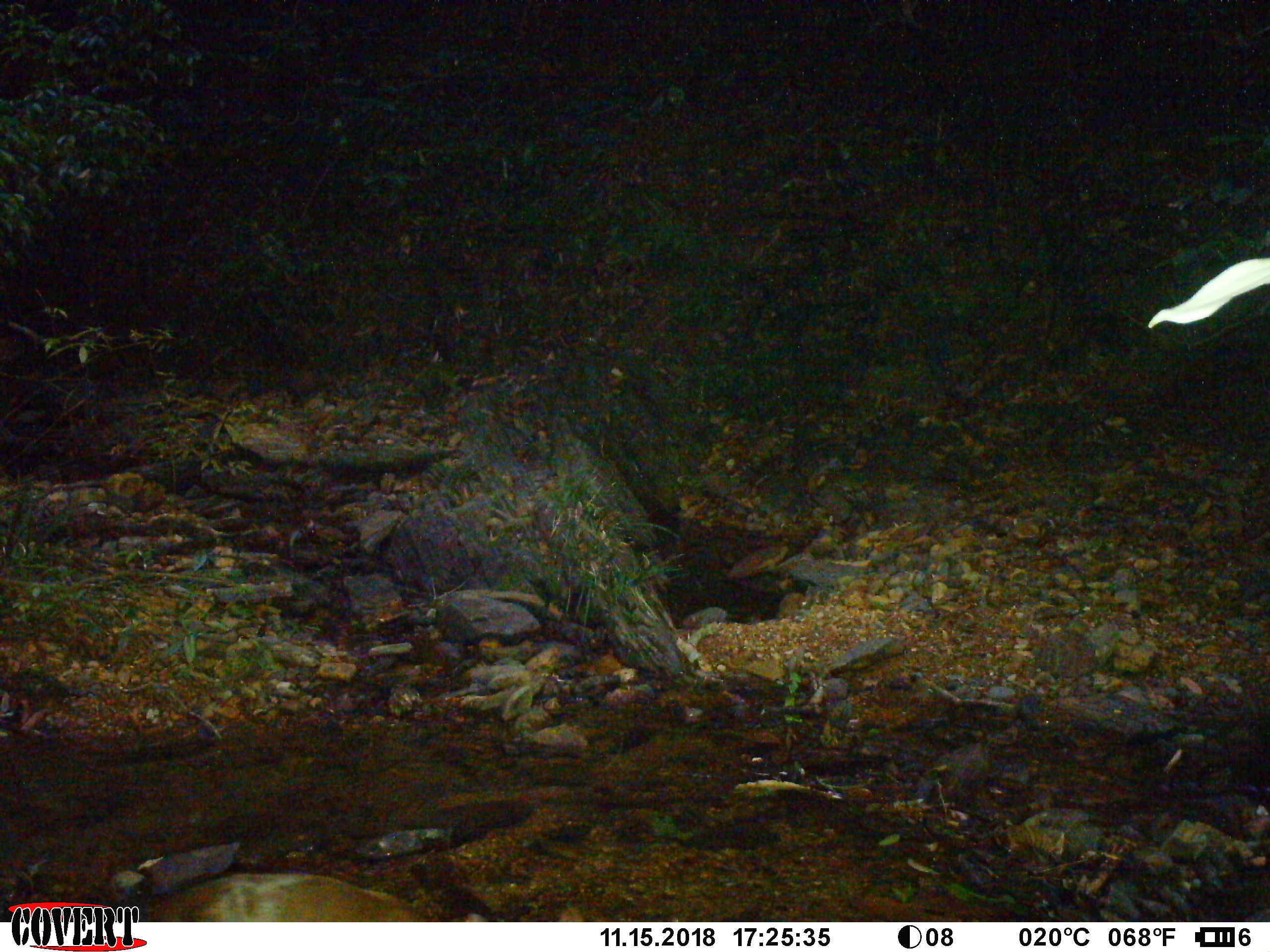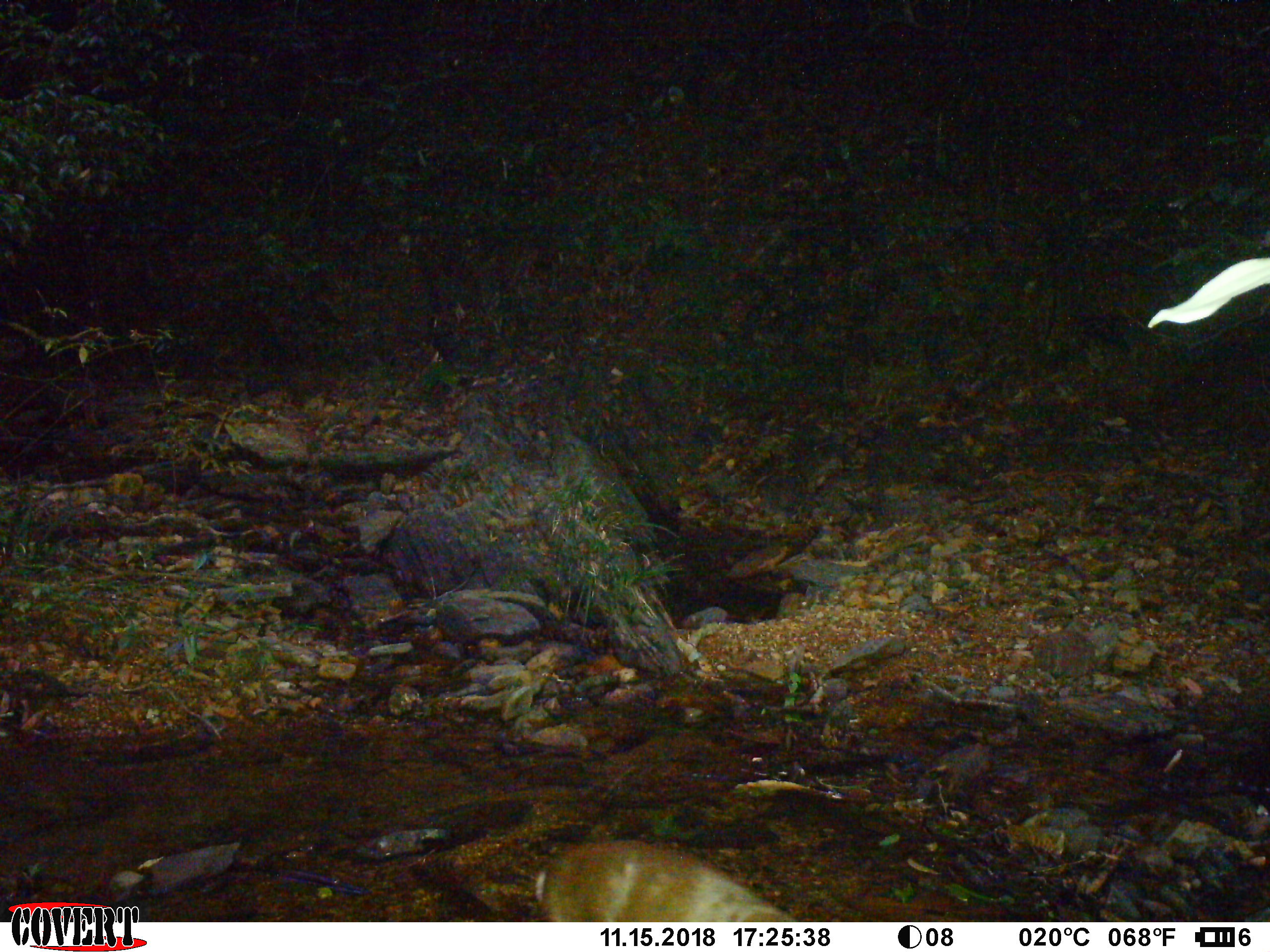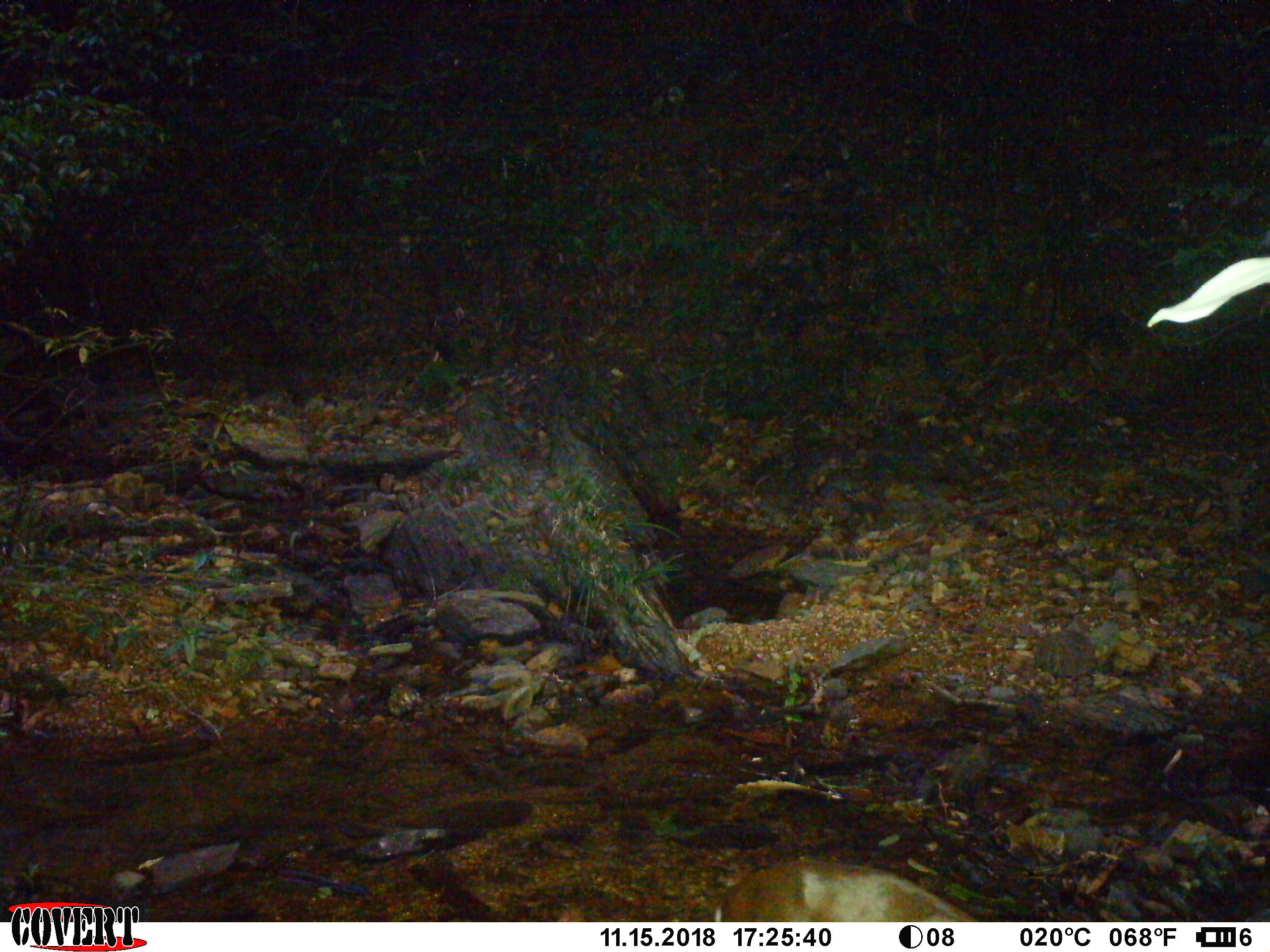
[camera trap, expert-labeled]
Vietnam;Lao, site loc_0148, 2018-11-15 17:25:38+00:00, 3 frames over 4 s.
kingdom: Animalia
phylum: Chordata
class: Mammalia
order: Artiodactyla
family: Cervidae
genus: Muntiacus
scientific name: Muntiacus rooseveltorum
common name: roosevelt's muntjac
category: roosevelts muntjac group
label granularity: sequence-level